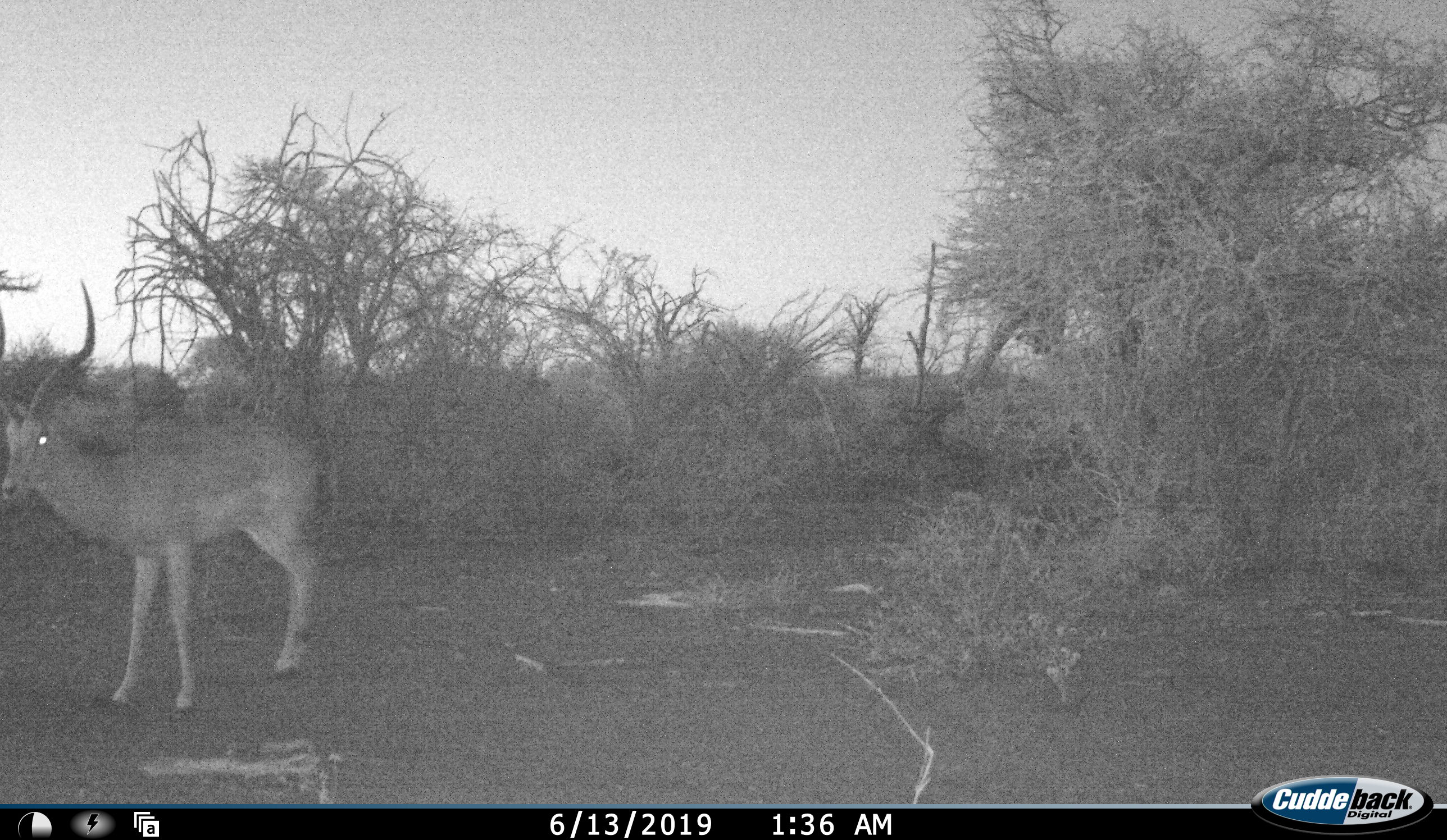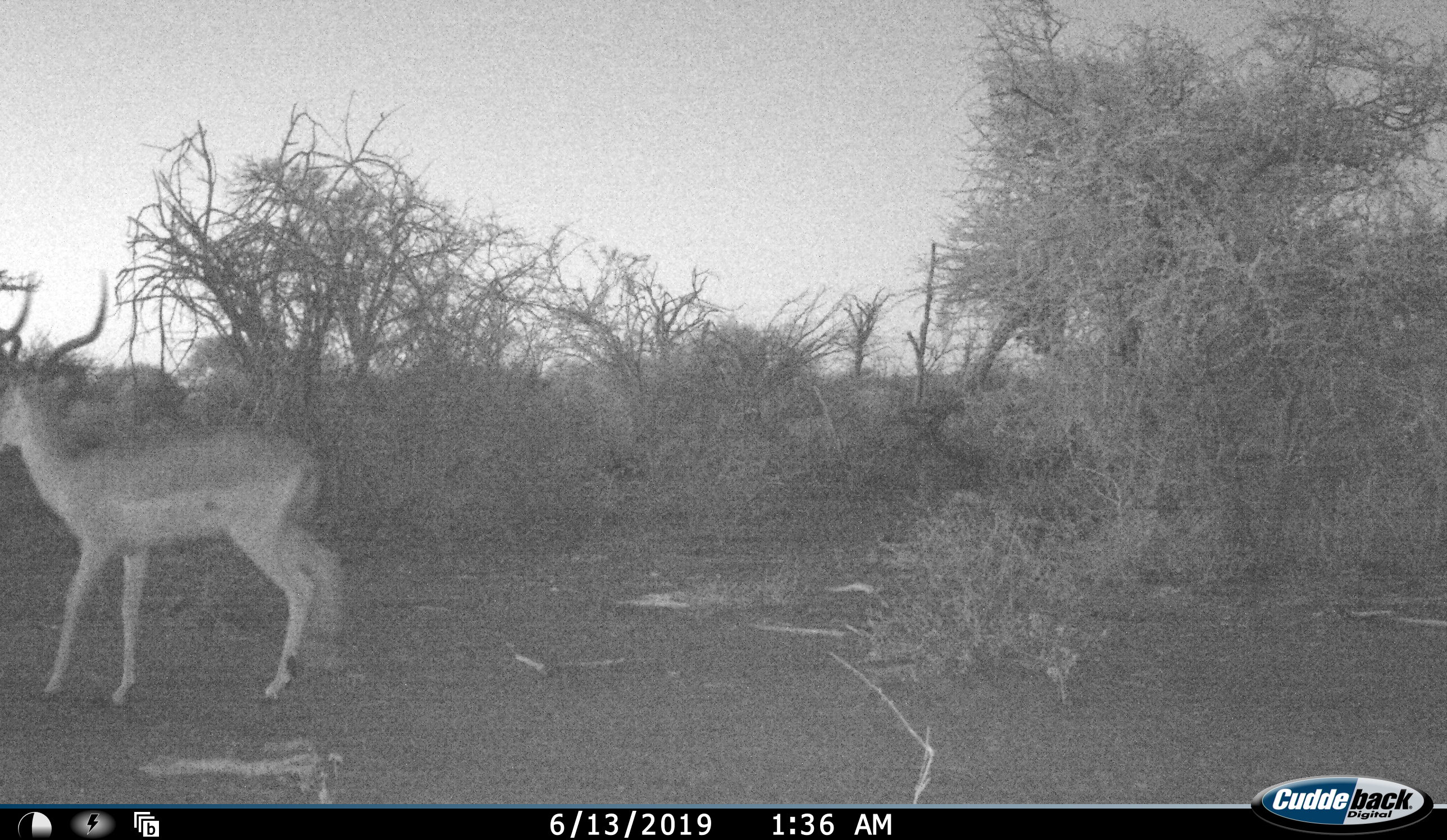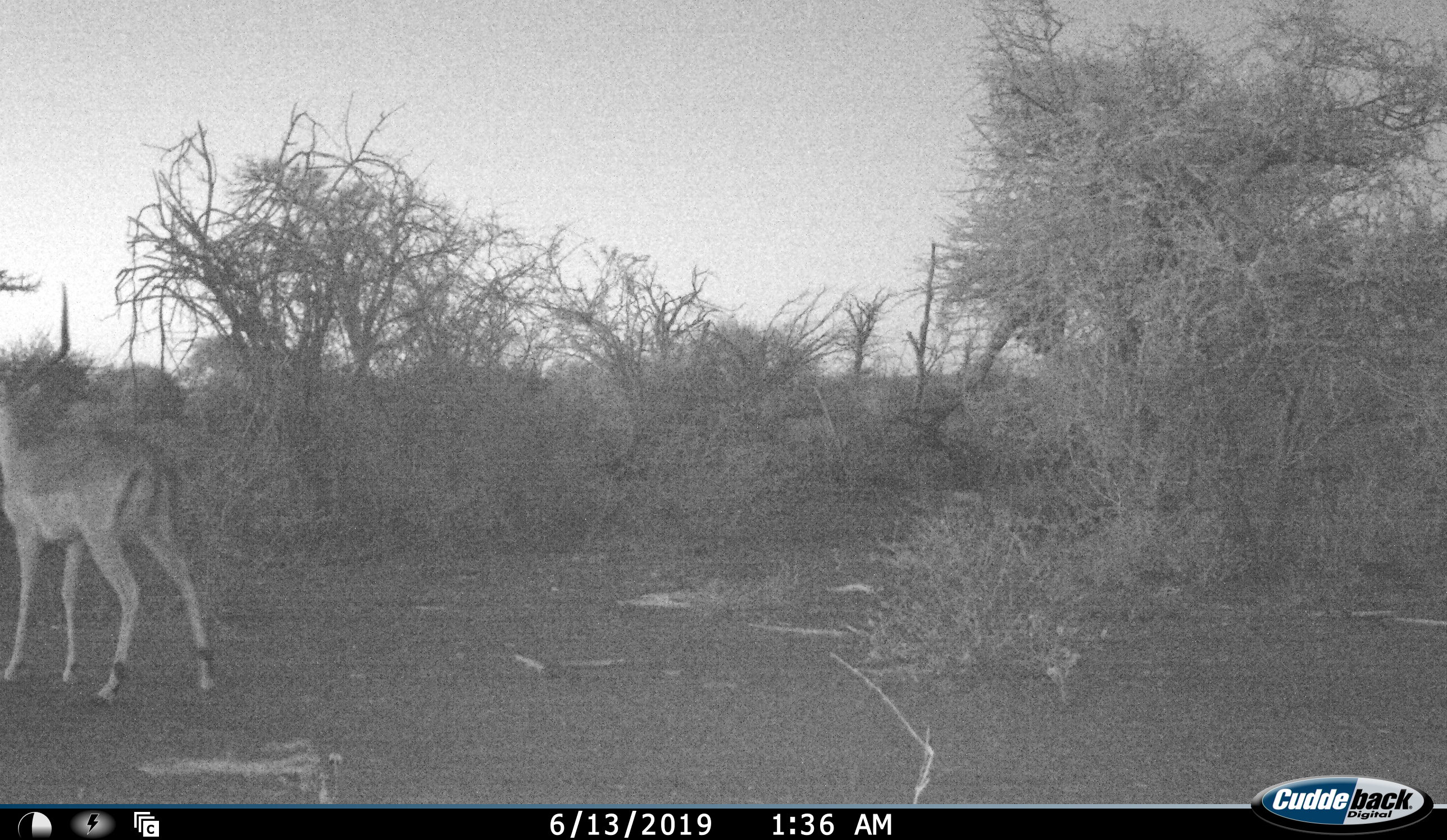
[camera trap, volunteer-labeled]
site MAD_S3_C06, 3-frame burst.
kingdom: Animalia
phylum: Chordata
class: Mammalia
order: Artiodactyla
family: Bovidae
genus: Aepyceros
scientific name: Aepyceros melampus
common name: impala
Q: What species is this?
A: Impala (Aepyceros melampus).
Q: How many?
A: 1.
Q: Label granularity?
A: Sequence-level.